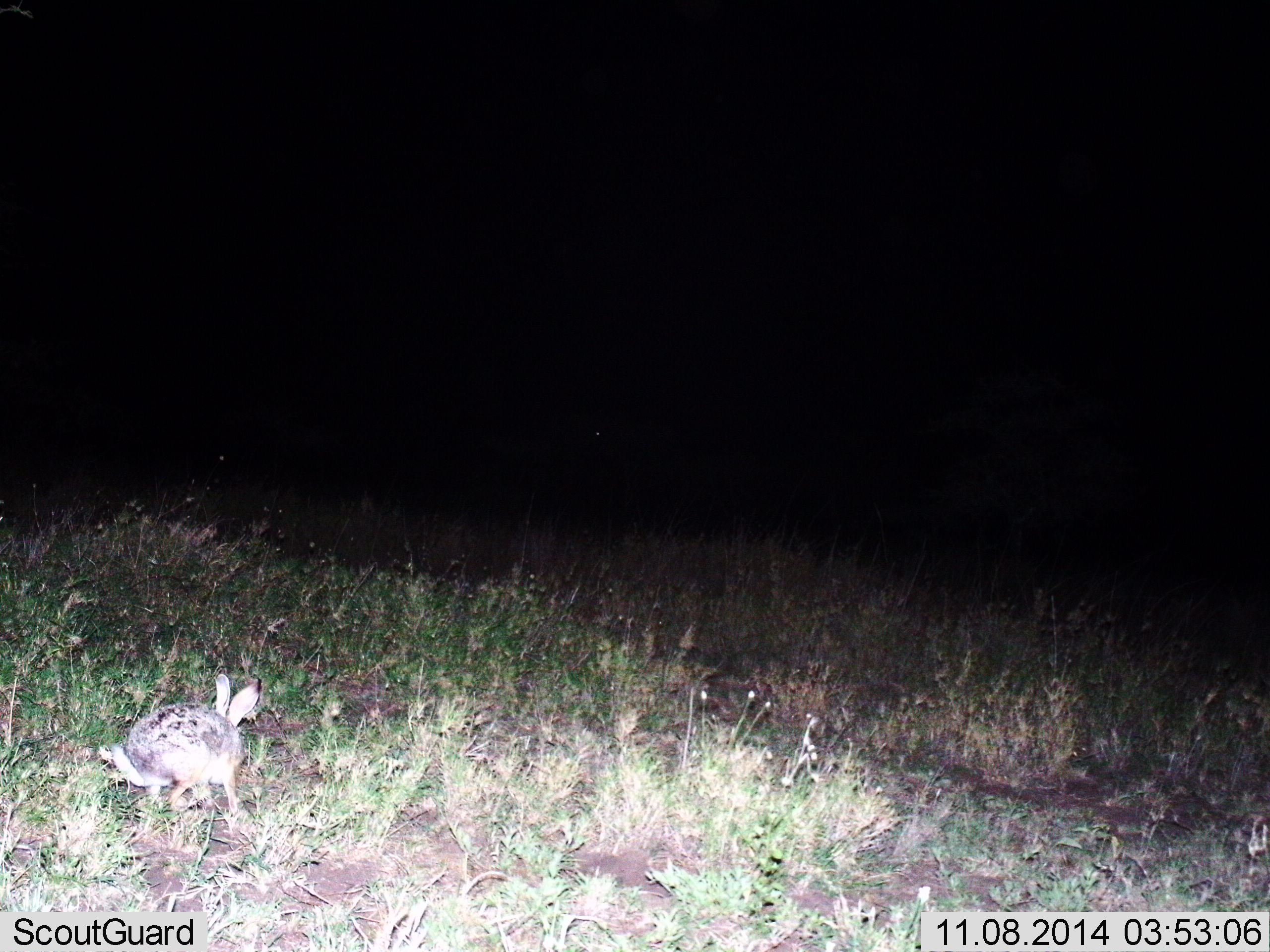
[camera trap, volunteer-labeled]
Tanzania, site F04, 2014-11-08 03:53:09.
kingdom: Animalia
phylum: Chordata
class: Mammalia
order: Lagomorpha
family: Leporidae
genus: Lepus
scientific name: Lepus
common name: hare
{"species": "hare (Lepus)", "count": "1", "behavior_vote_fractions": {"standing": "40%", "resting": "0%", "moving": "40%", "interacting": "10%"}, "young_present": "0%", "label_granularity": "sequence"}